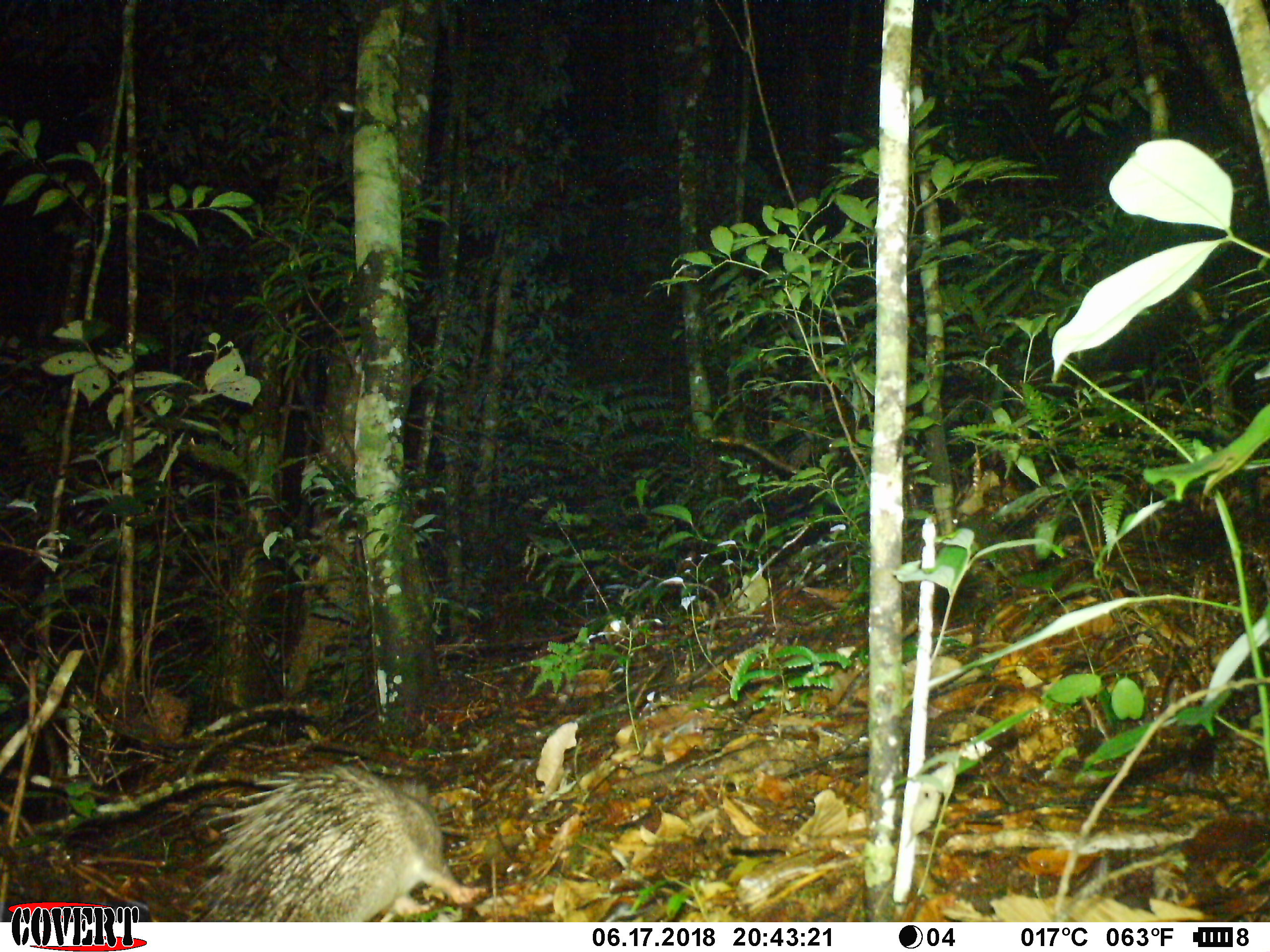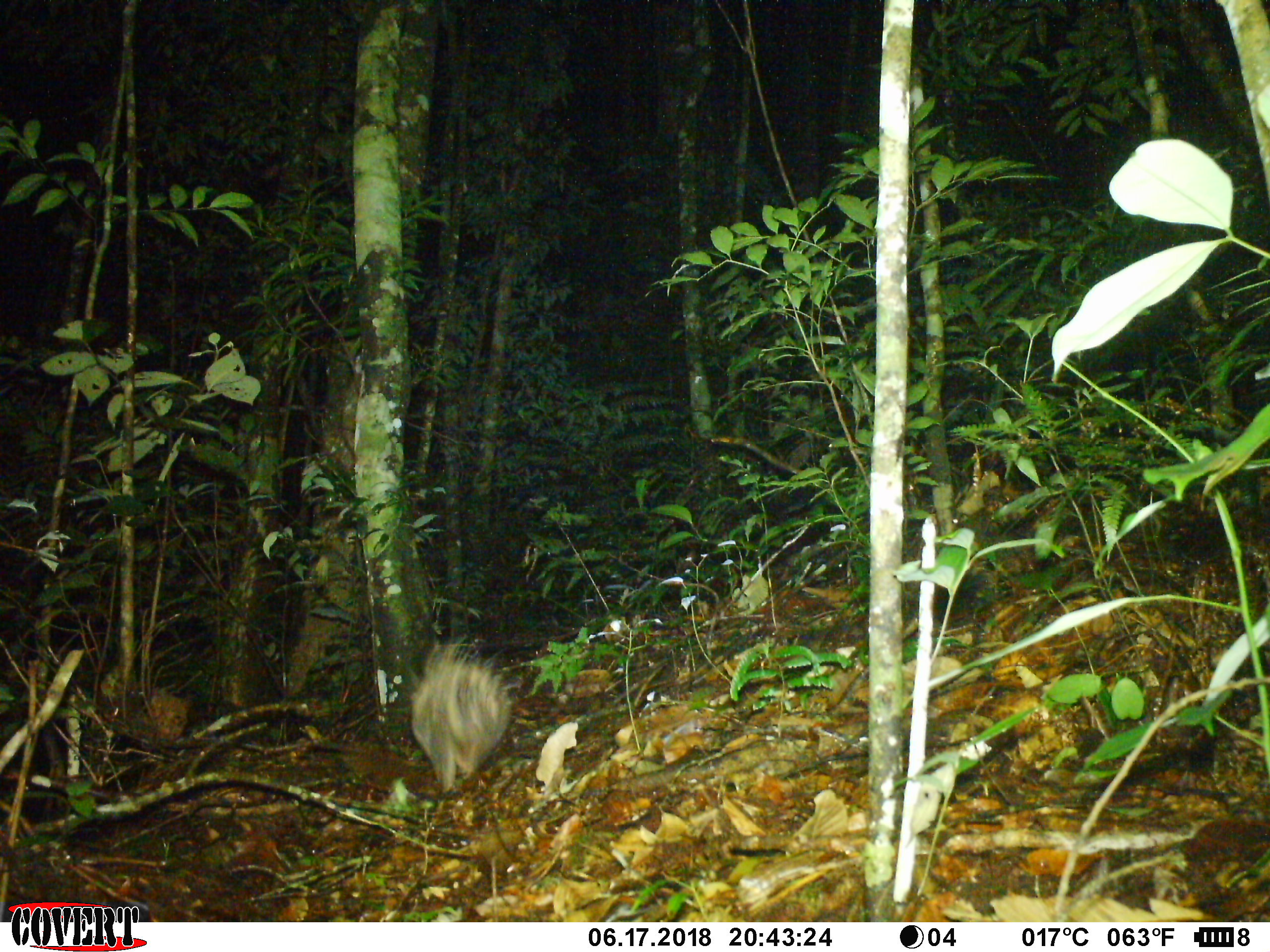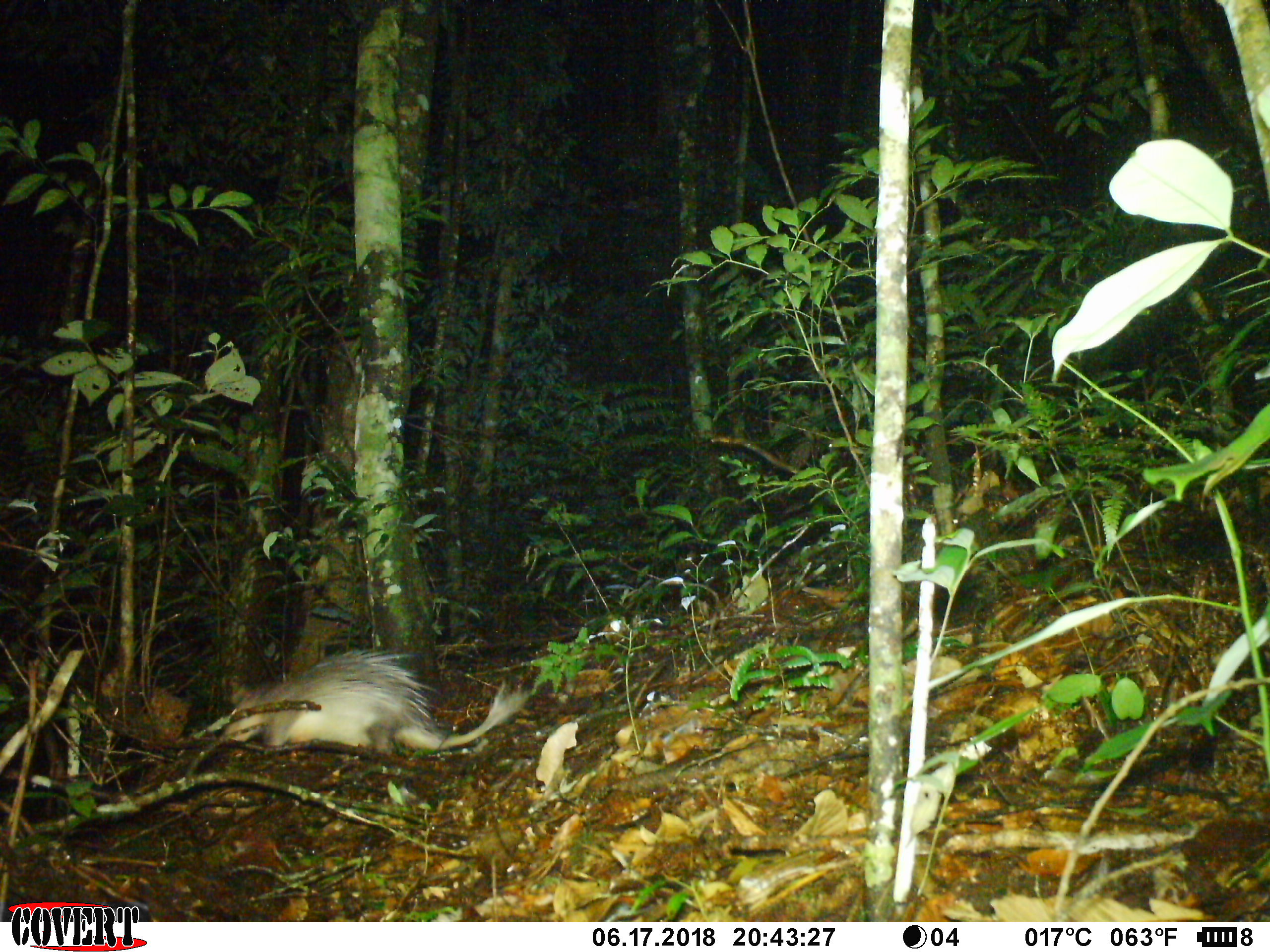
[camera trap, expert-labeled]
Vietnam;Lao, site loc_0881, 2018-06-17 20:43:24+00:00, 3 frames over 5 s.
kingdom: Animalia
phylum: Chordata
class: Mammalia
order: Rodentia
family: Hystricidae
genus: Atherurus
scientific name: Atherurus macrourus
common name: asiatic brush-tailed porcupine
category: asiatic brush tailed porcupine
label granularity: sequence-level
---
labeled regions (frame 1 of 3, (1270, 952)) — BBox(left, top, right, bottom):
asiatic brush tailed porcupine: BBox(194, 764, 486, 922)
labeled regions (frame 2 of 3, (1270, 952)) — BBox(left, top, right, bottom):
asiatic brush tailed porcupine: BBox(410, 637, 511, 794)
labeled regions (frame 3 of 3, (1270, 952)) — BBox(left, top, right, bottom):
asiatic brush tailed porcupine: BBox(219, 649, 529, 750)